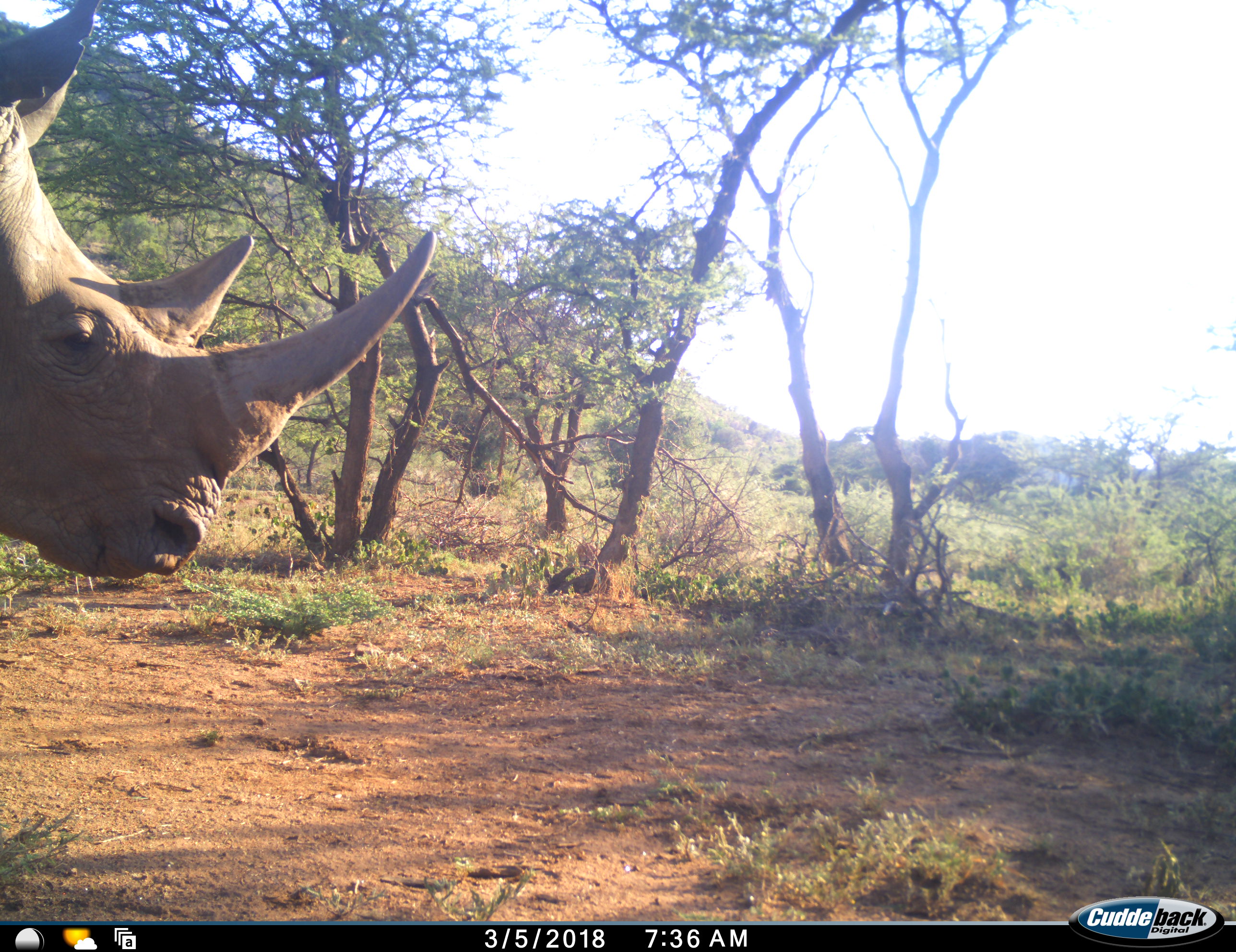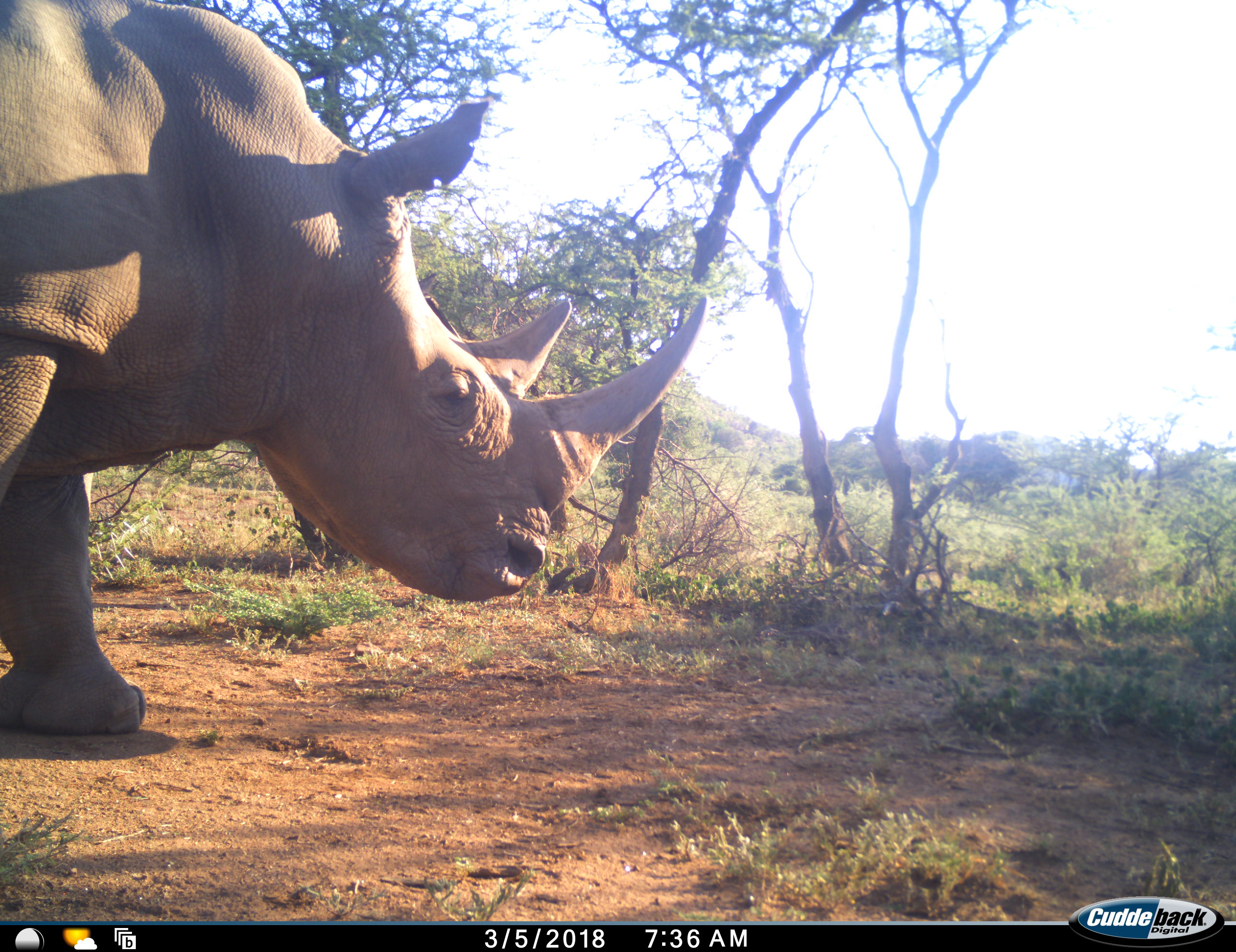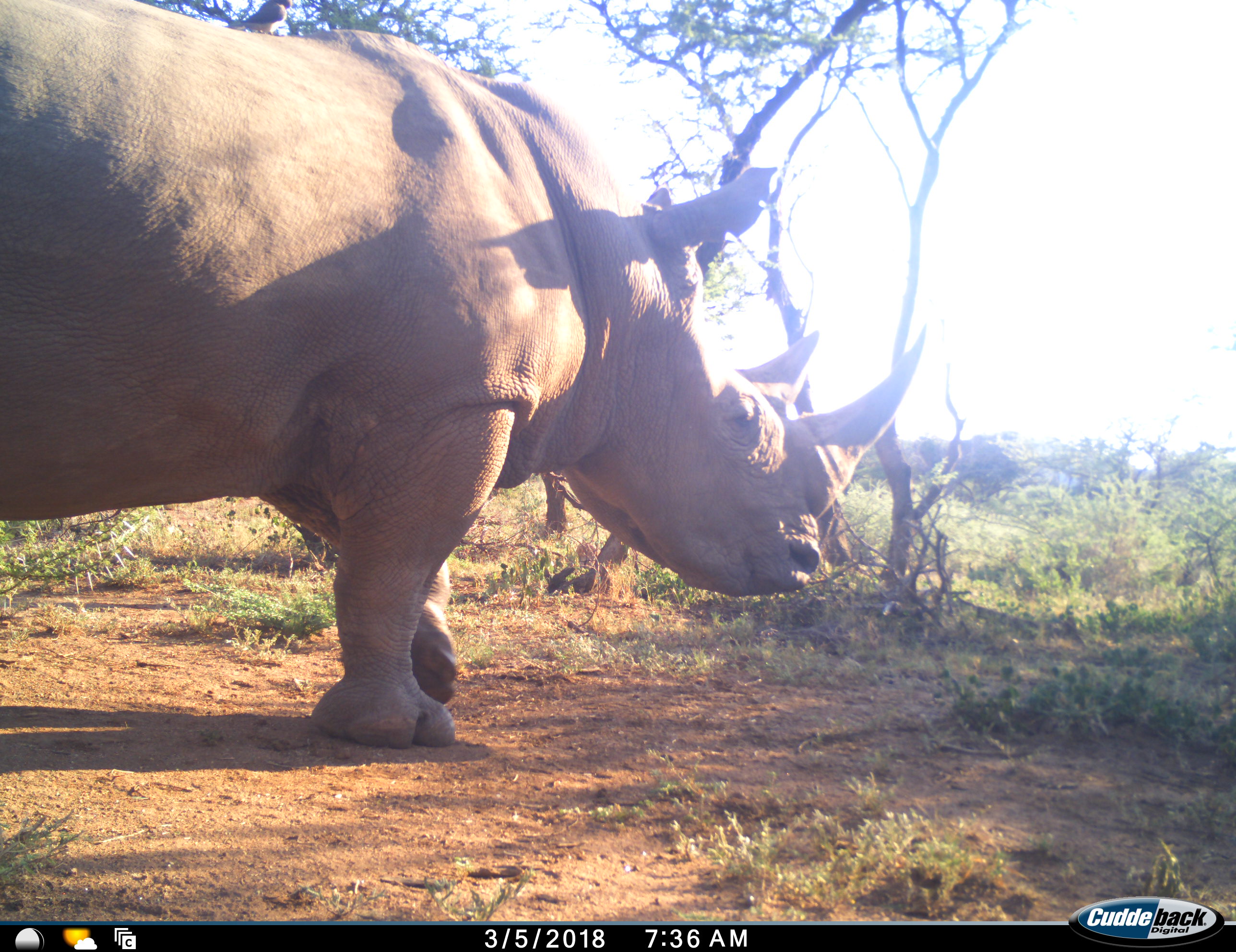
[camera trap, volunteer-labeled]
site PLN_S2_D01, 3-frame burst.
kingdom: Animalia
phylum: Chordata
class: Mammalia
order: Perissodactyla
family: Rhinocerotidae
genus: Ceratotherium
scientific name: Ceratotherium simum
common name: white rhinoceros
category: rhinoceroswhite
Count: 1.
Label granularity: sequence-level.